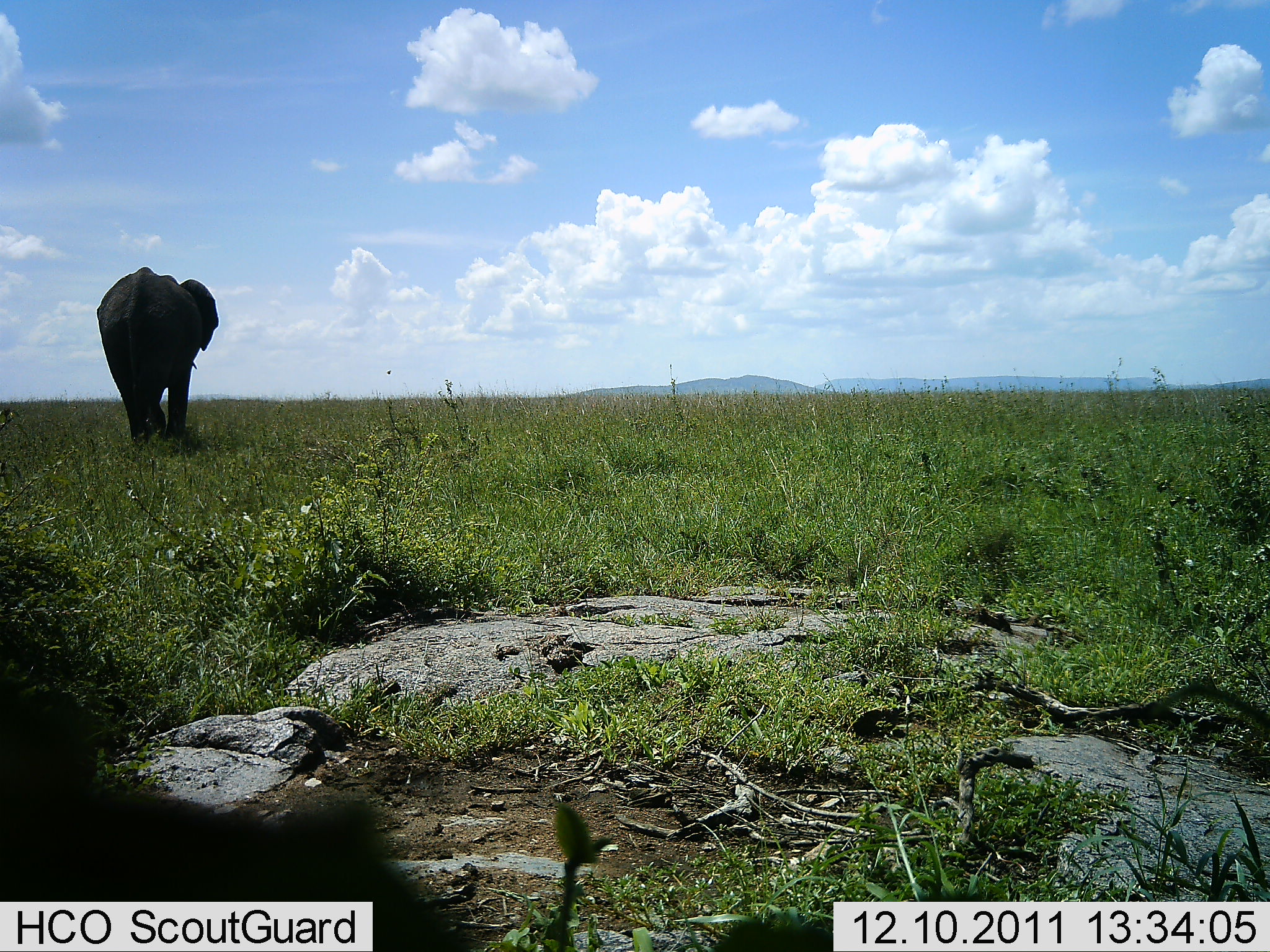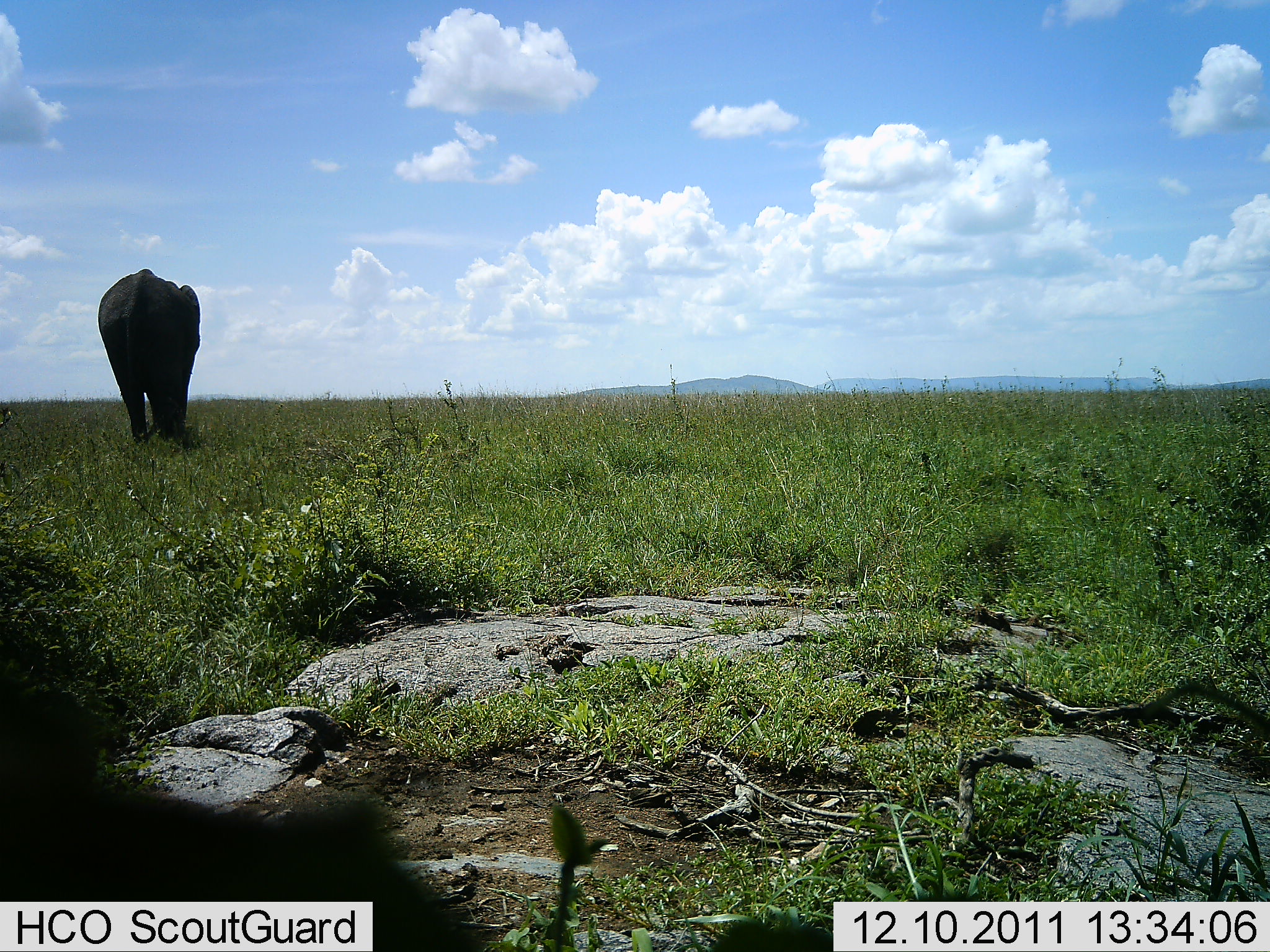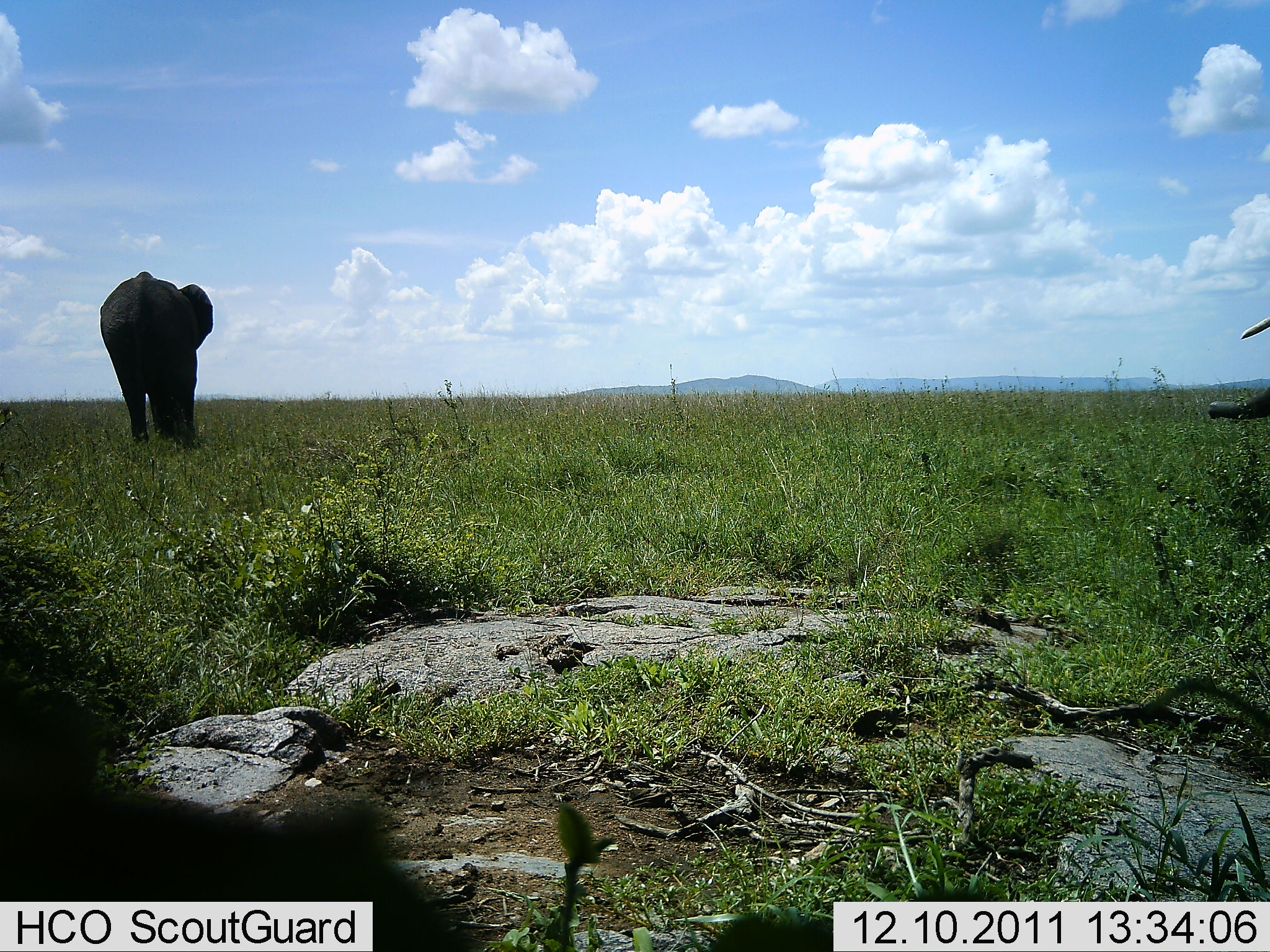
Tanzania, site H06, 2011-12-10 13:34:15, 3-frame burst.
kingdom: Animalia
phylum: Chordata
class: Mammalia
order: Proboscidea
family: Elephantidae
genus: Loxodonta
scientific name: Loxodonta africana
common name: african bush elephant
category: elephant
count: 2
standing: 44%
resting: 0%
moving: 56%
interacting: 0%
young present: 0%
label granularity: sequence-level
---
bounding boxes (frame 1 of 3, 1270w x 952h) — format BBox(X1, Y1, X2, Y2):
animal: BBox(97, 266, 219, 446)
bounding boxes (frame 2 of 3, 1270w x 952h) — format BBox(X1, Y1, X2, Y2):
animal: BBox(98, 268, 201, 446)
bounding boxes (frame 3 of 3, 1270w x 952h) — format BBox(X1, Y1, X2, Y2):
animal: BBox(100, 271, 214, 446); BBox(1208, 316, 1270, 420)